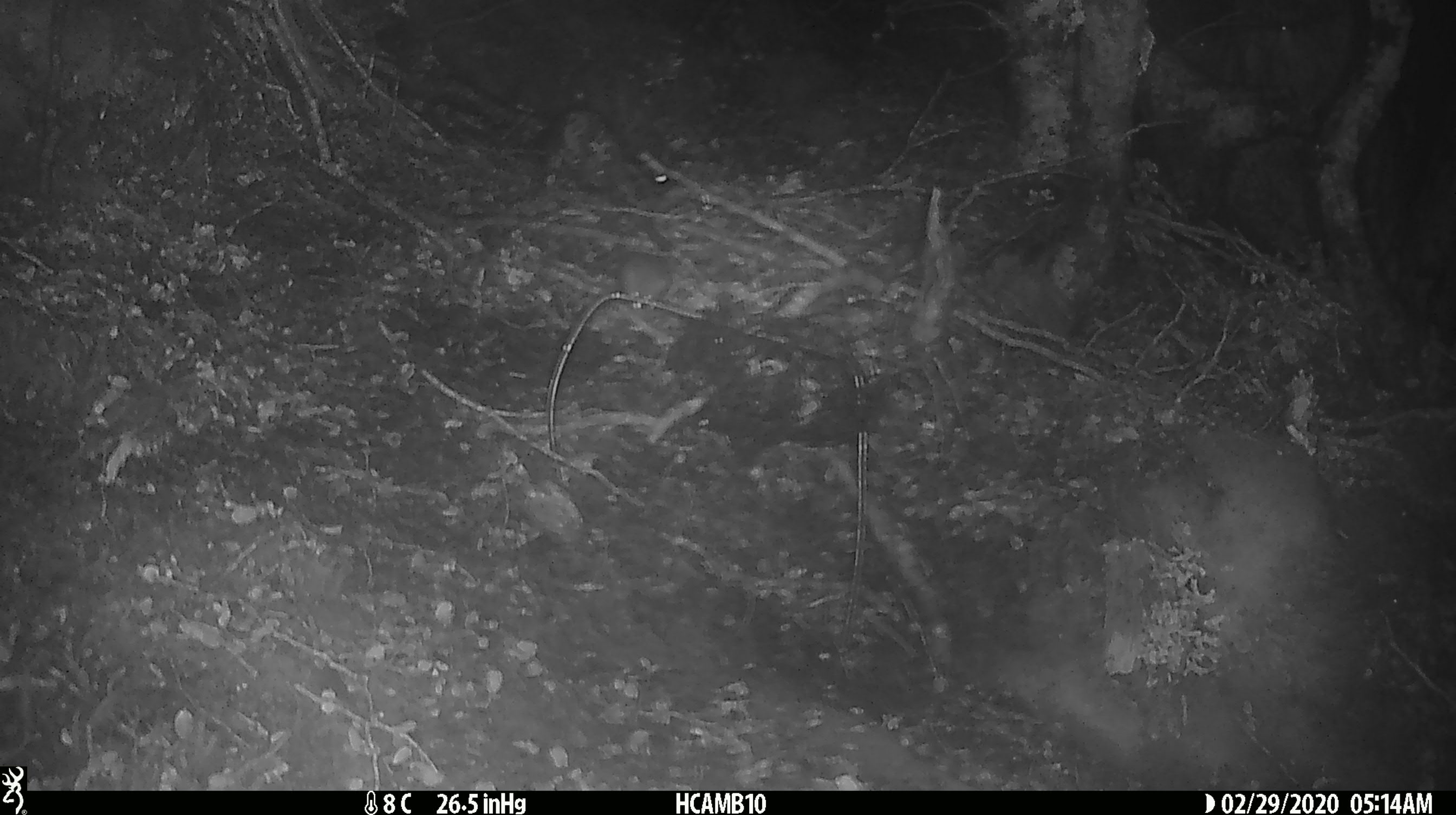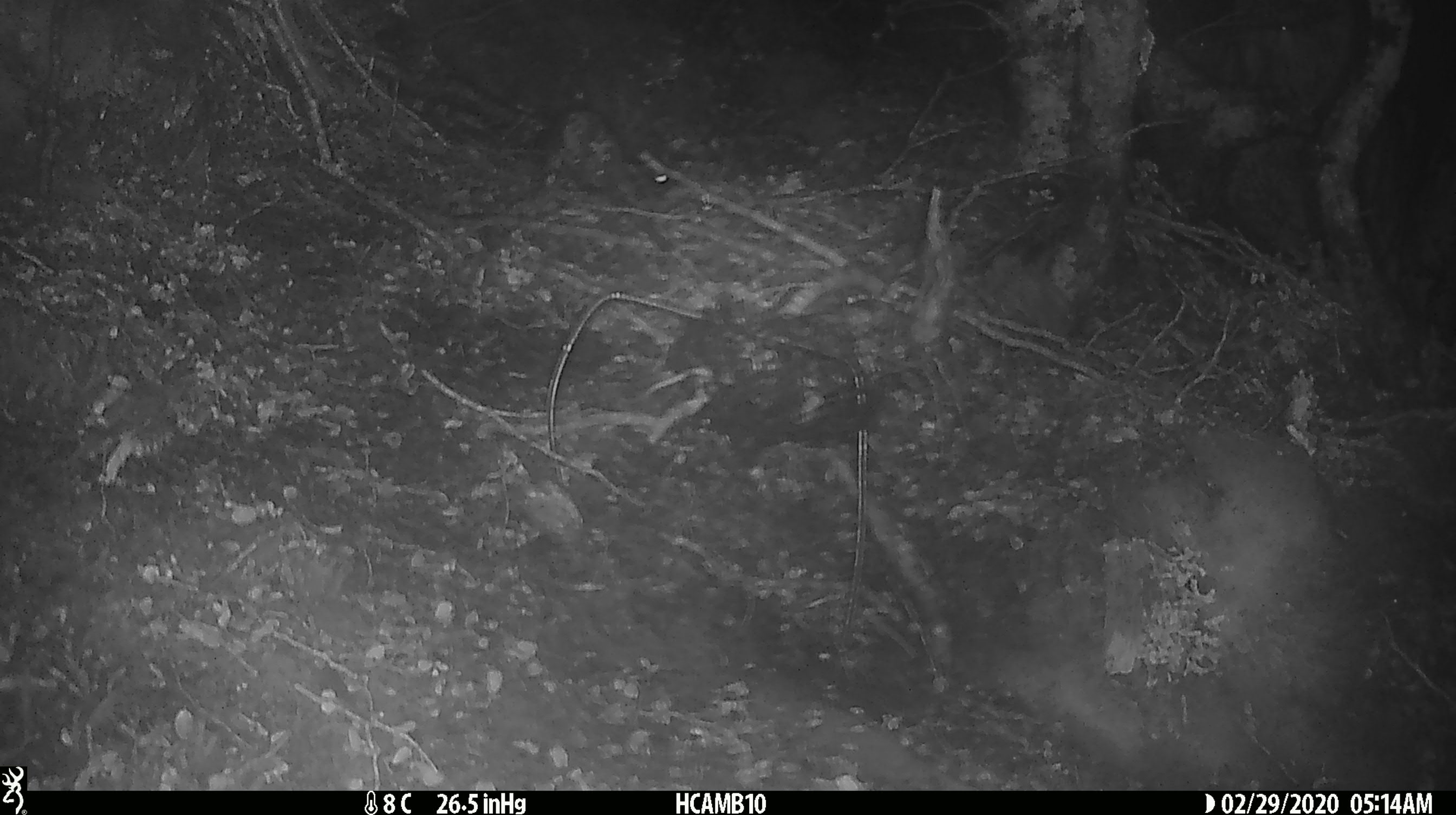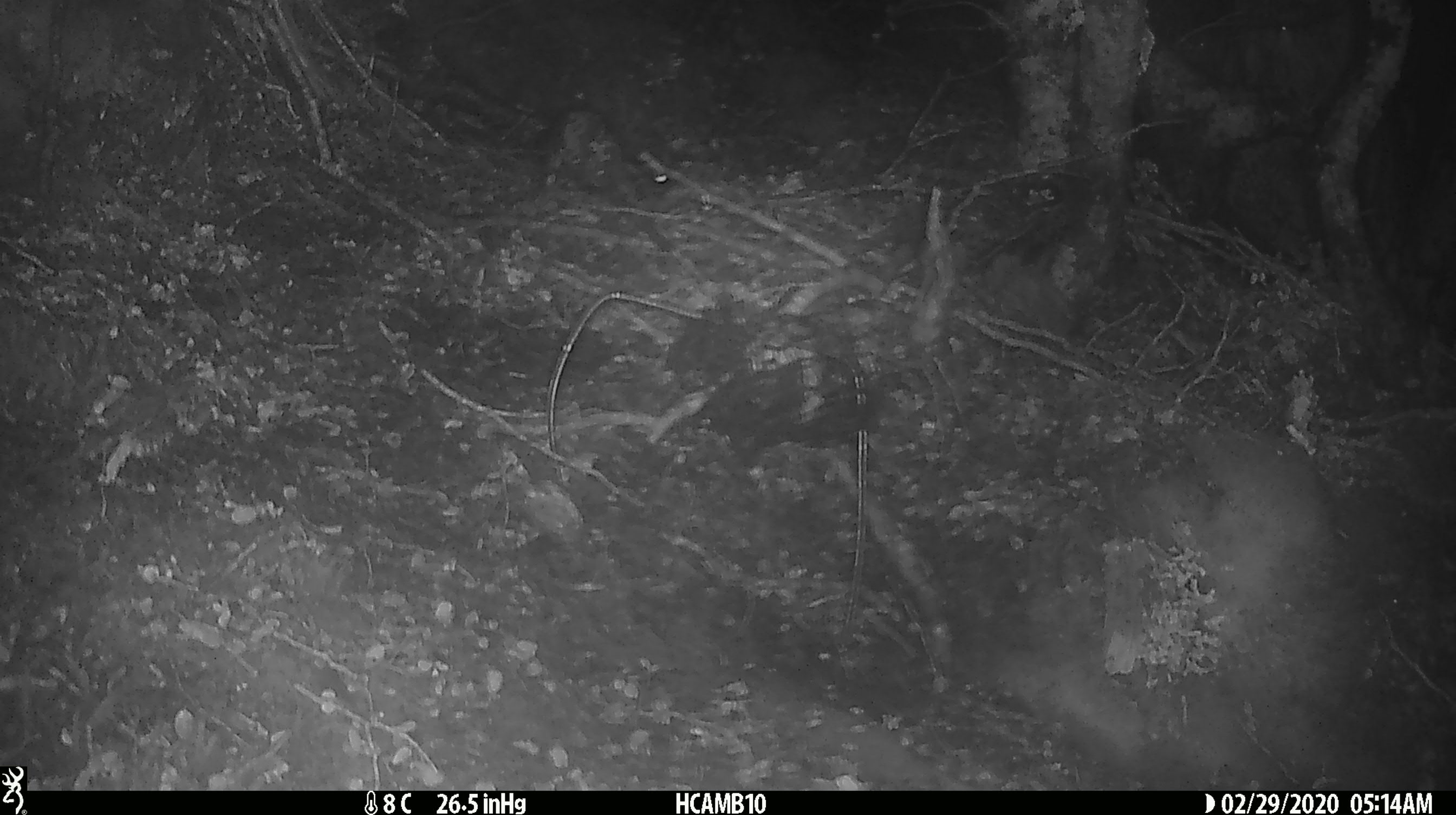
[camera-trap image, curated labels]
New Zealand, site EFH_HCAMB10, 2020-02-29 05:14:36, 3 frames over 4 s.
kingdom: Animalia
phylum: Chordata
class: Mammalia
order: Rodentia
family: Muridae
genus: Mus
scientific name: Mus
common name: mouse